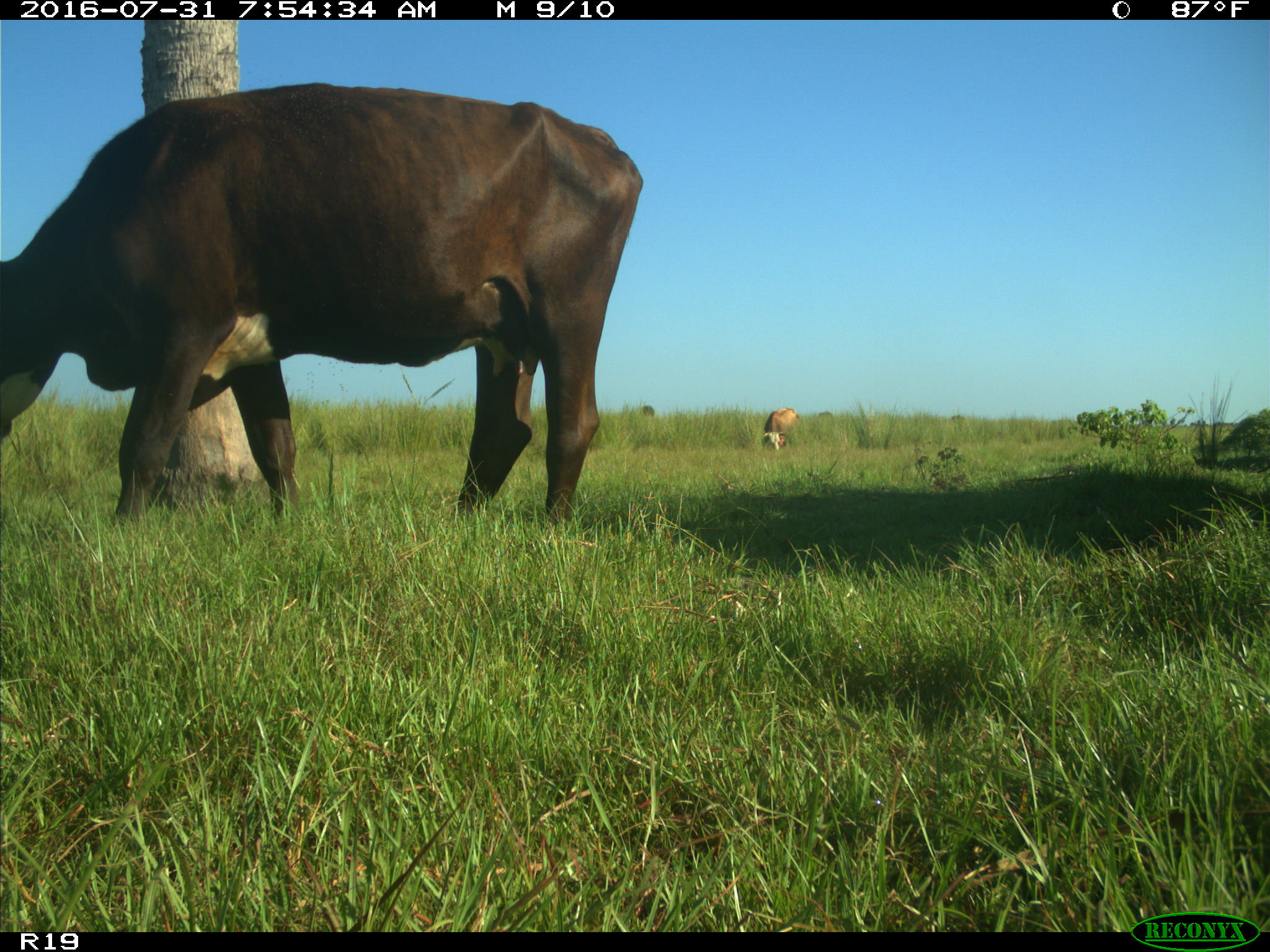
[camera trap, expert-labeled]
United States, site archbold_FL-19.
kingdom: Animalia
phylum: Chordata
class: Mammalia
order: Artiodactyla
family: Bovidae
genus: Bos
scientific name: Bos taurus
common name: domestic cow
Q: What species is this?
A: Bos taurus (domestic cow).